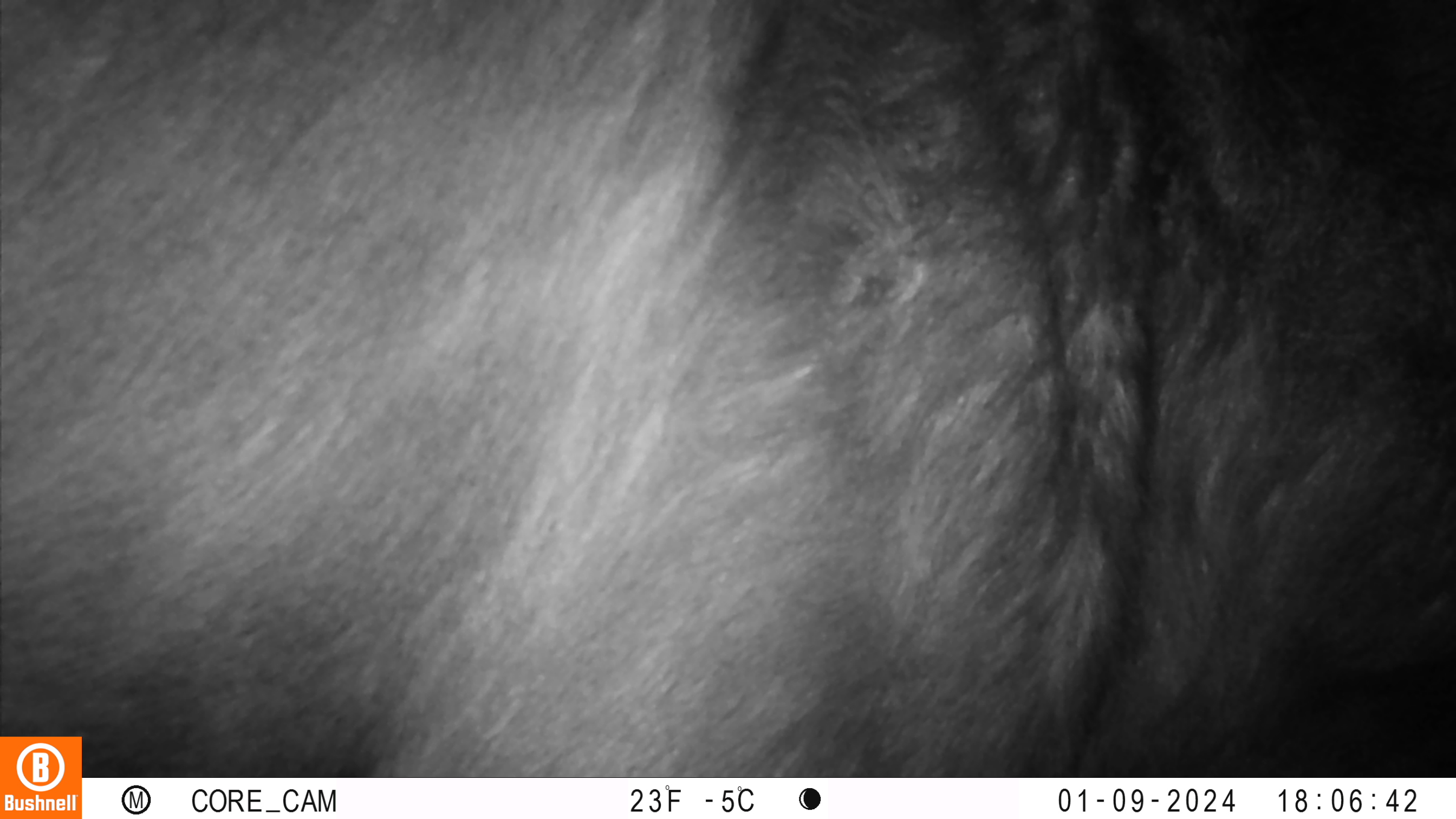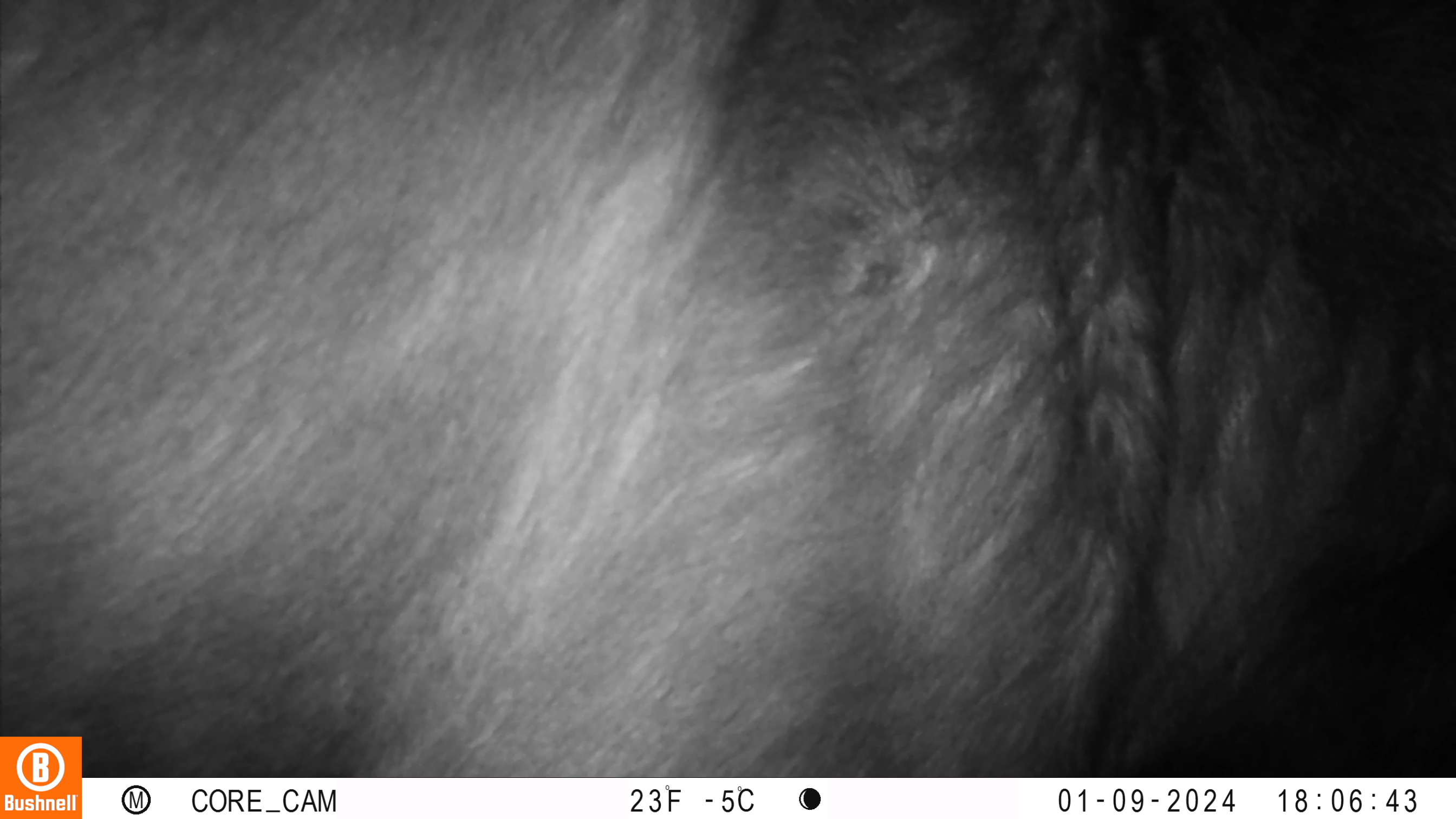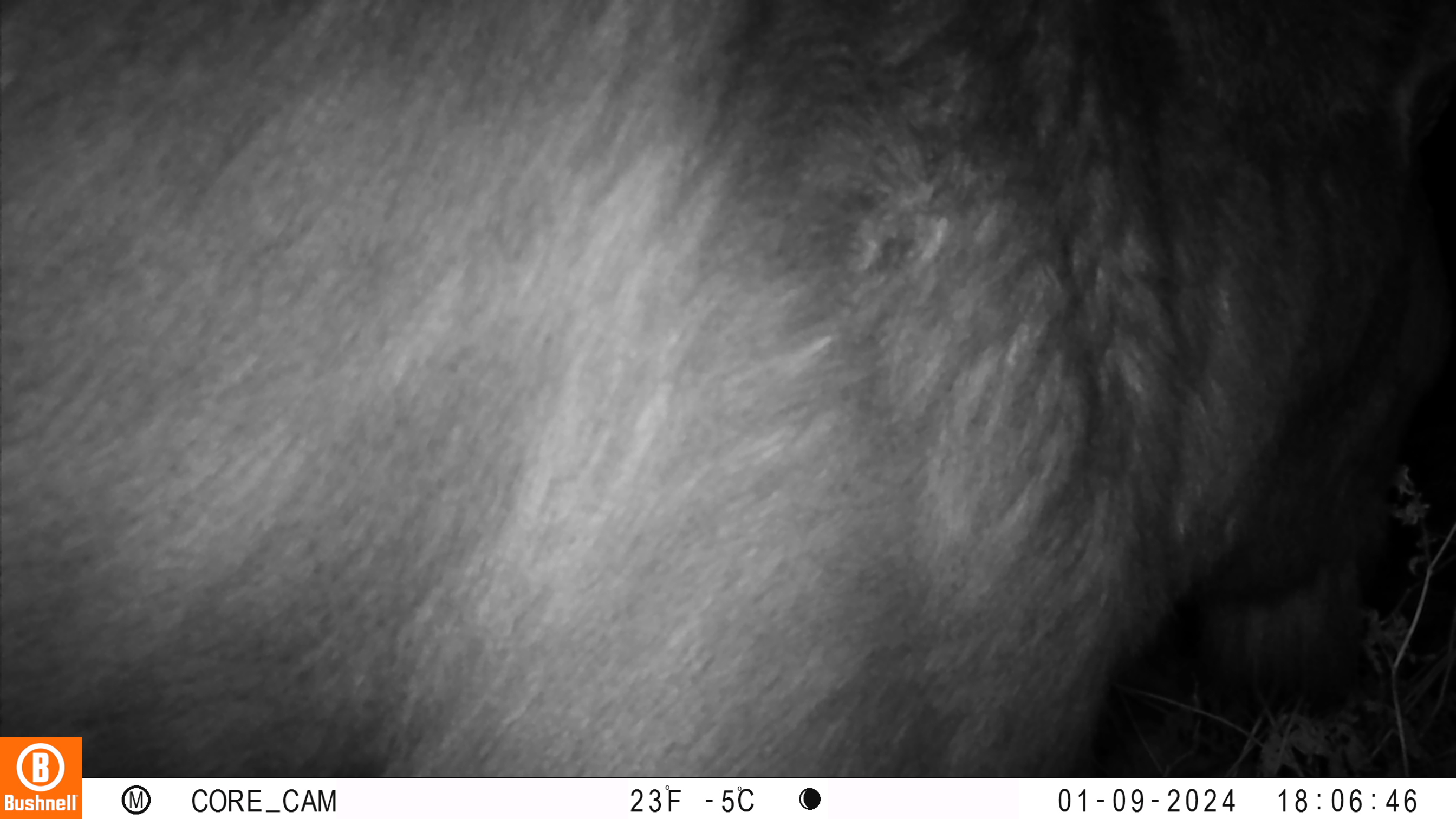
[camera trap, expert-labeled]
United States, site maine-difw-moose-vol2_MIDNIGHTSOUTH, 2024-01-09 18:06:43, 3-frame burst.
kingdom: Animalia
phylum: Chordata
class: Mammalia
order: Artiodactyla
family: Cervidae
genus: Alces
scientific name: Alces alces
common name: moose